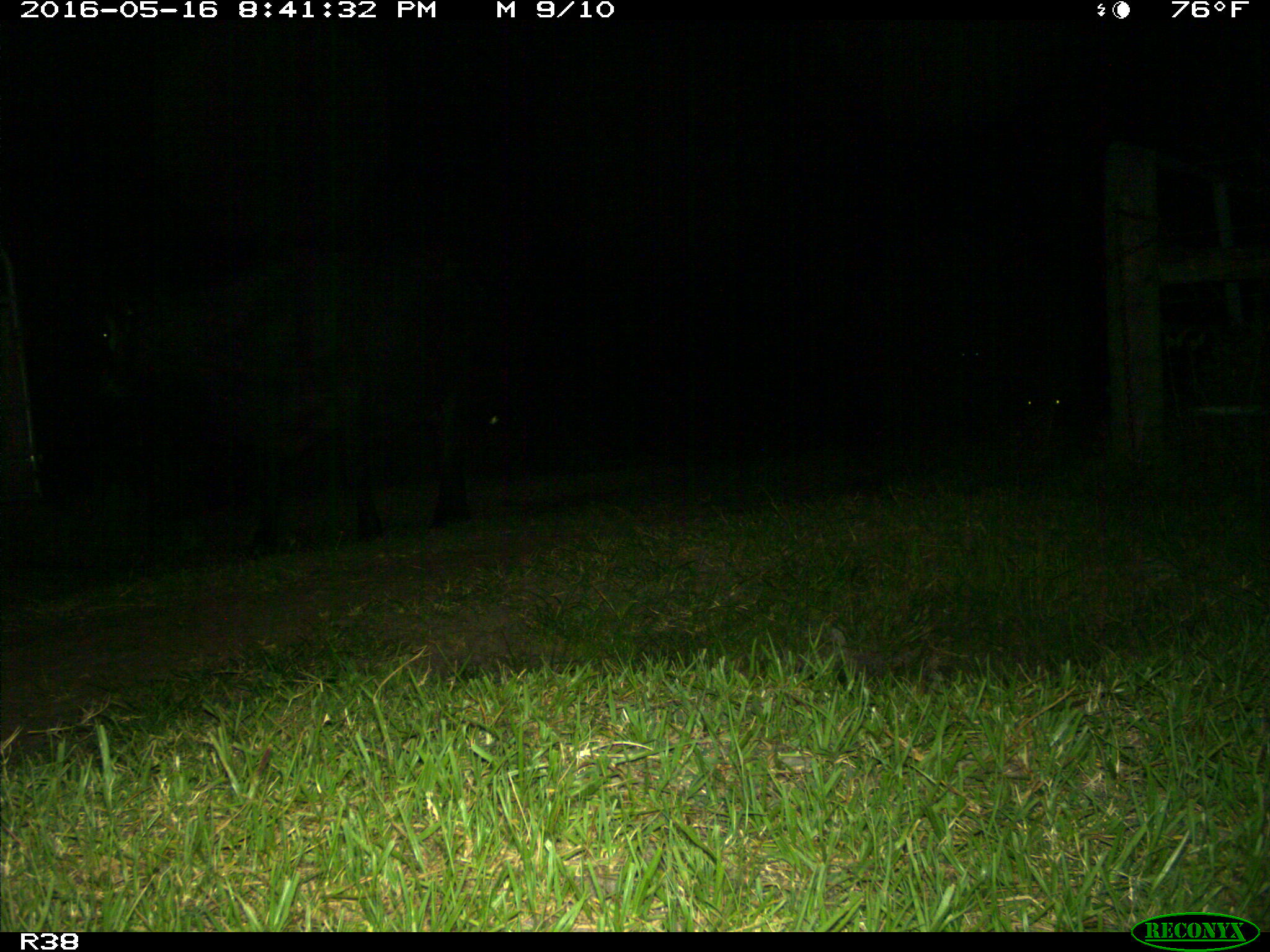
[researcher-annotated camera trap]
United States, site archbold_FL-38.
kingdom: Animalia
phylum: Chordata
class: Mammalia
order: Artiodactyla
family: Bovidae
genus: Bos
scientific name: Bos taurus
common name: domestic cow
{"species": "Bos taurus (domestic cow)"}